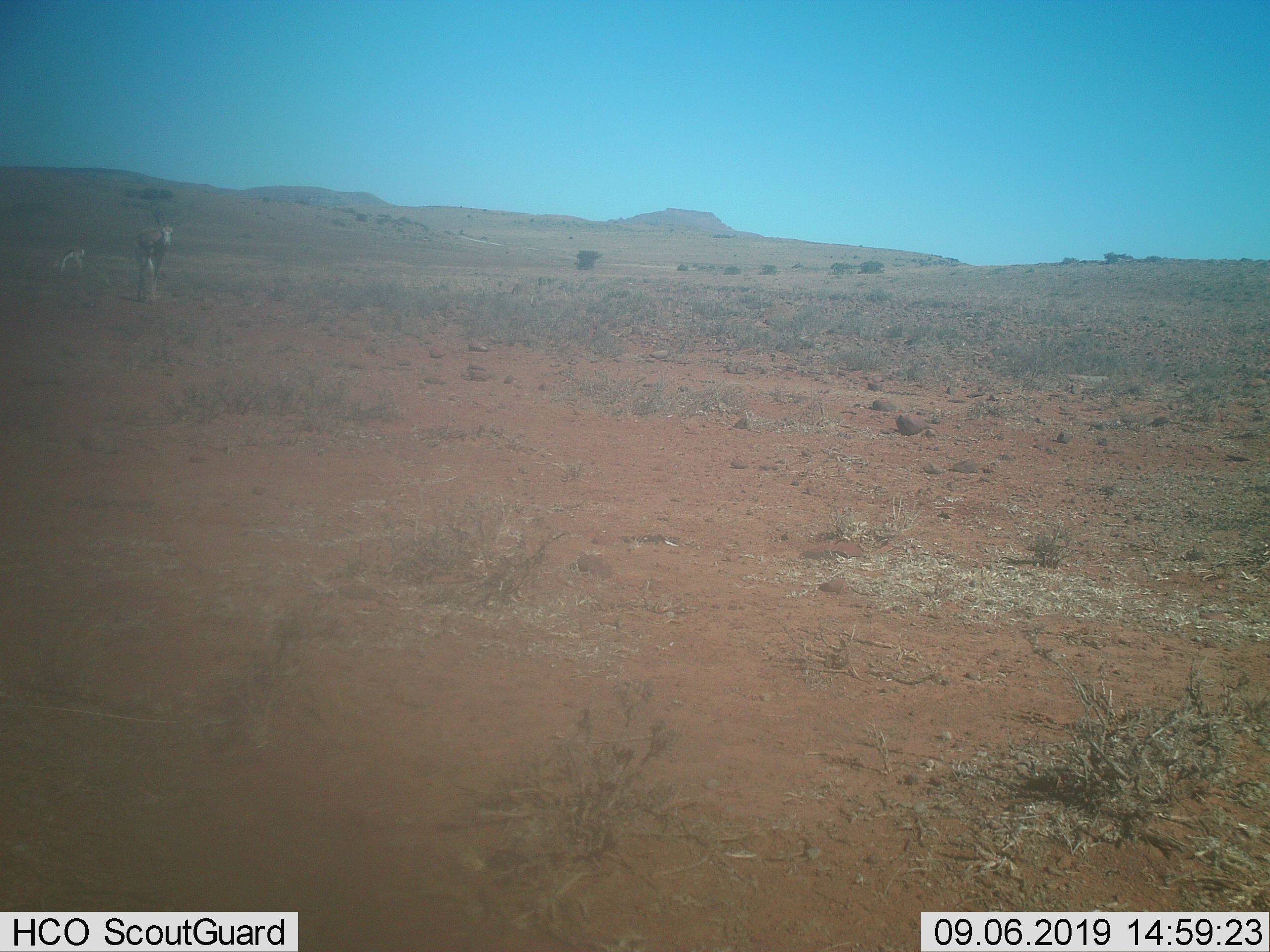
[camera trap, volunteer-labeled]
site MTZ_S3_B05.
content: unidentified animal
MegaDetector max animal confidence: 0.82